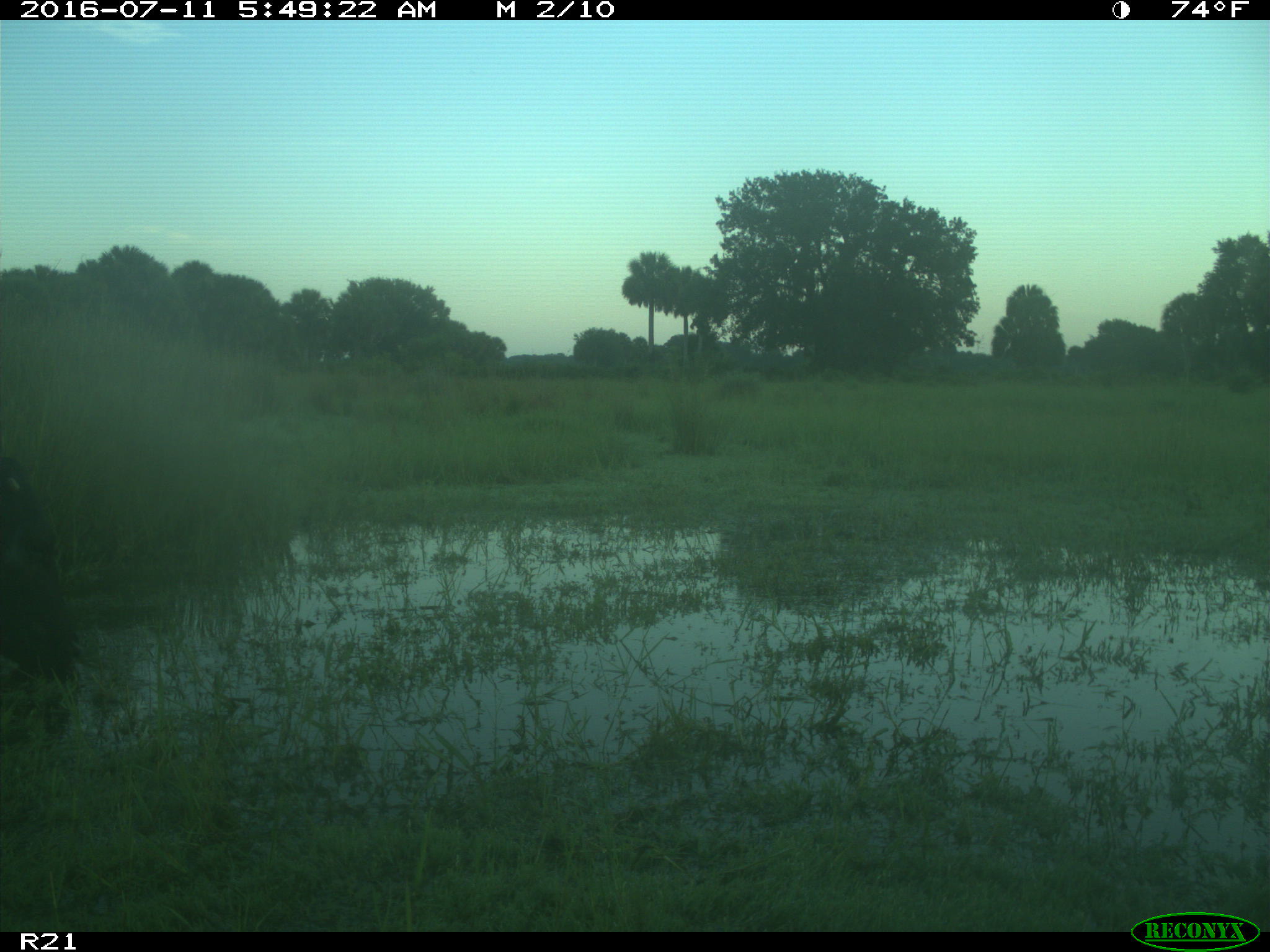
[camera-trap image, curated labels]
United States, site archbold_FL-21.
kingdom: Animalia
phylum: Chordata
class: Mammalia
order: Artiodactyla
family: Bovidae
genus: Bos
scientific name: Bos taurus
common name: domestic cow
Bos taurus (domestic cow).